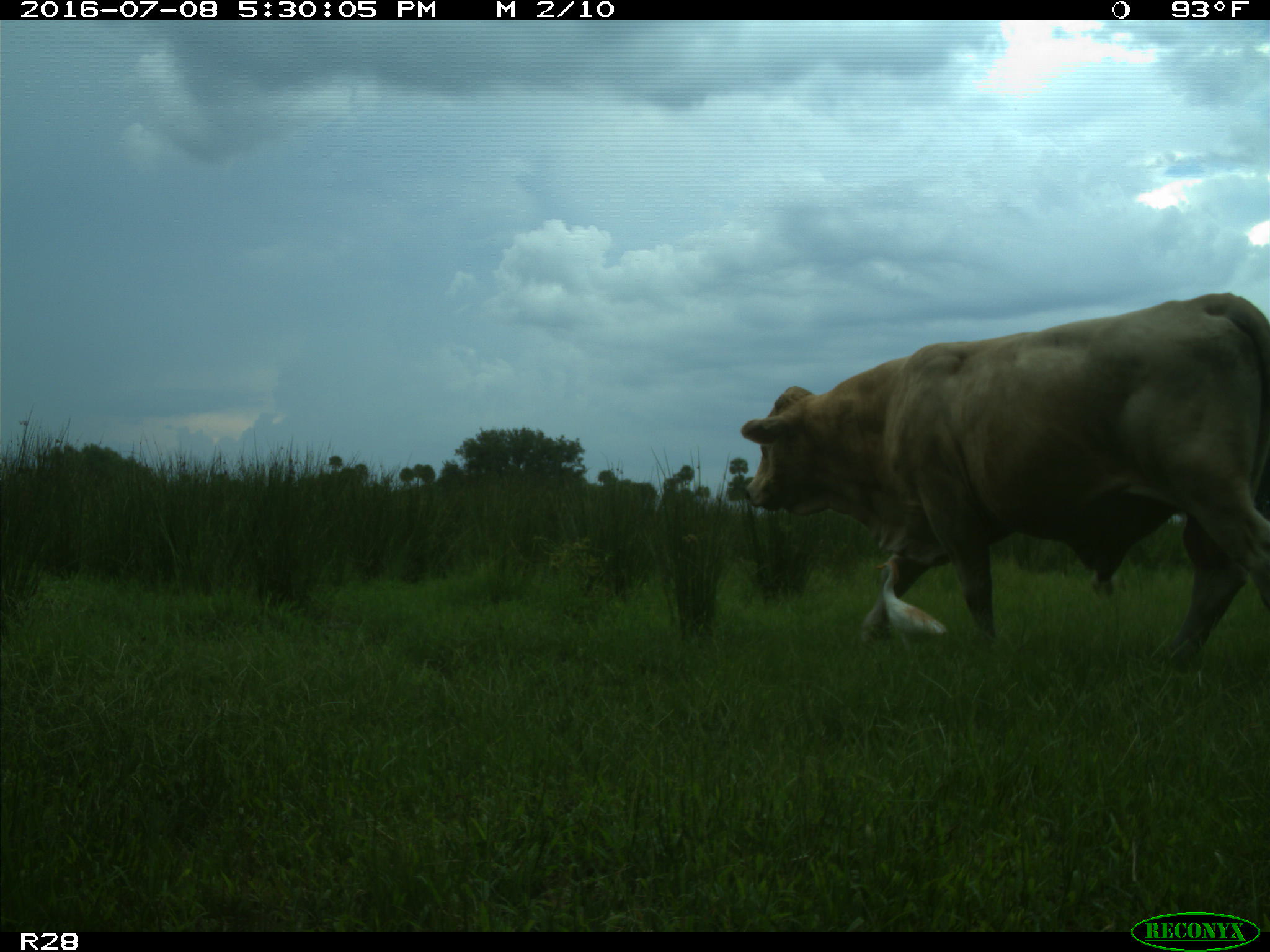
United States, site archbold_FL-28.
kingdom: Animalia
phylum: Chordata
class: Mammalia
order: Artiodactyla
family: Bovidae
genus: Bos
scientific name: Bos taurus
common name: domestic cow